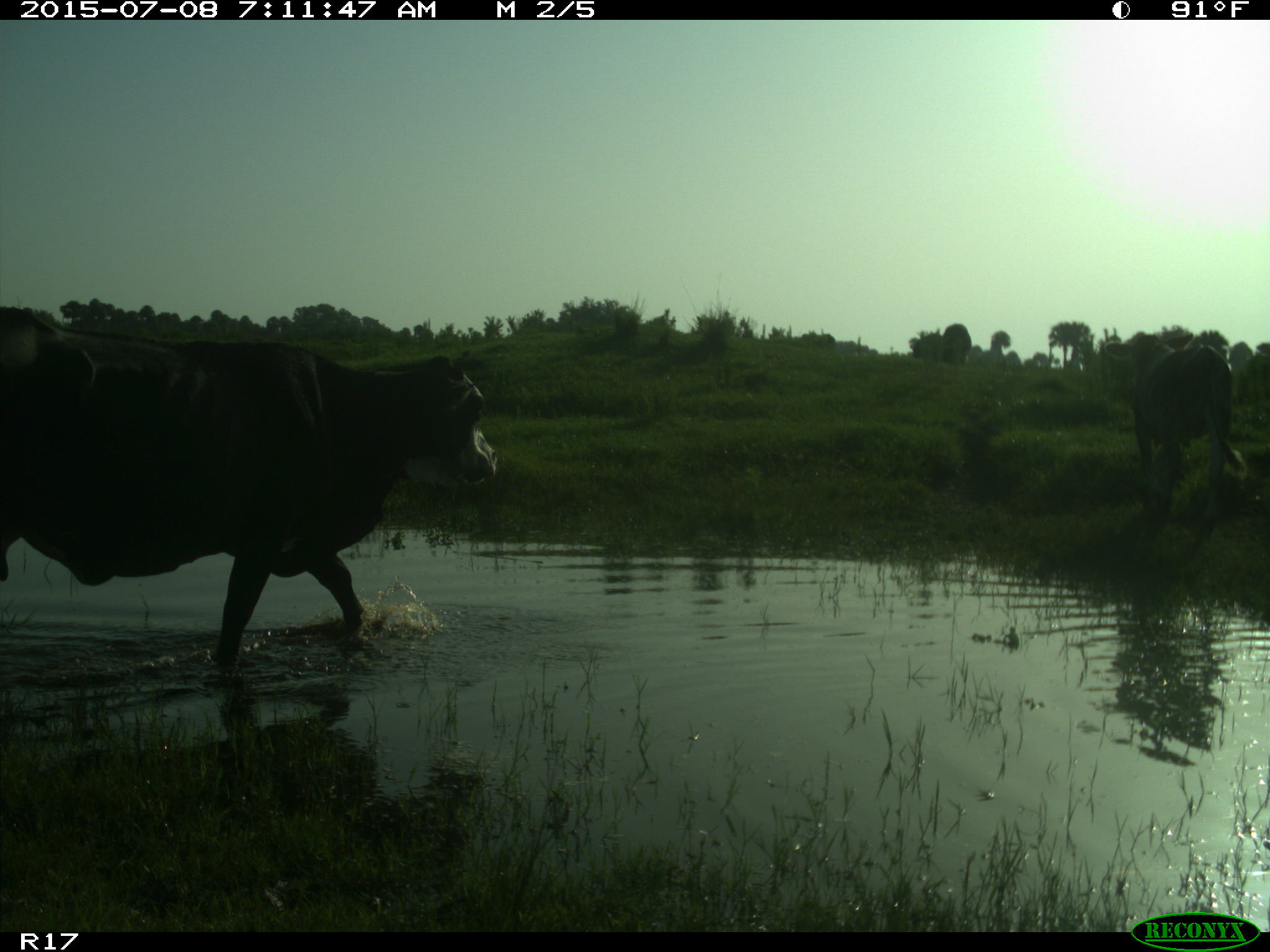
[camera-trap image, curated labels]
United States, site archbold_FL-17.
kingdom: Animalia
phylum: Chordata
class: Mammalia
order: Artiodactyla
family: Bovidae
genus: Bos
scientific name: Bos taurus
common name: domestic cow